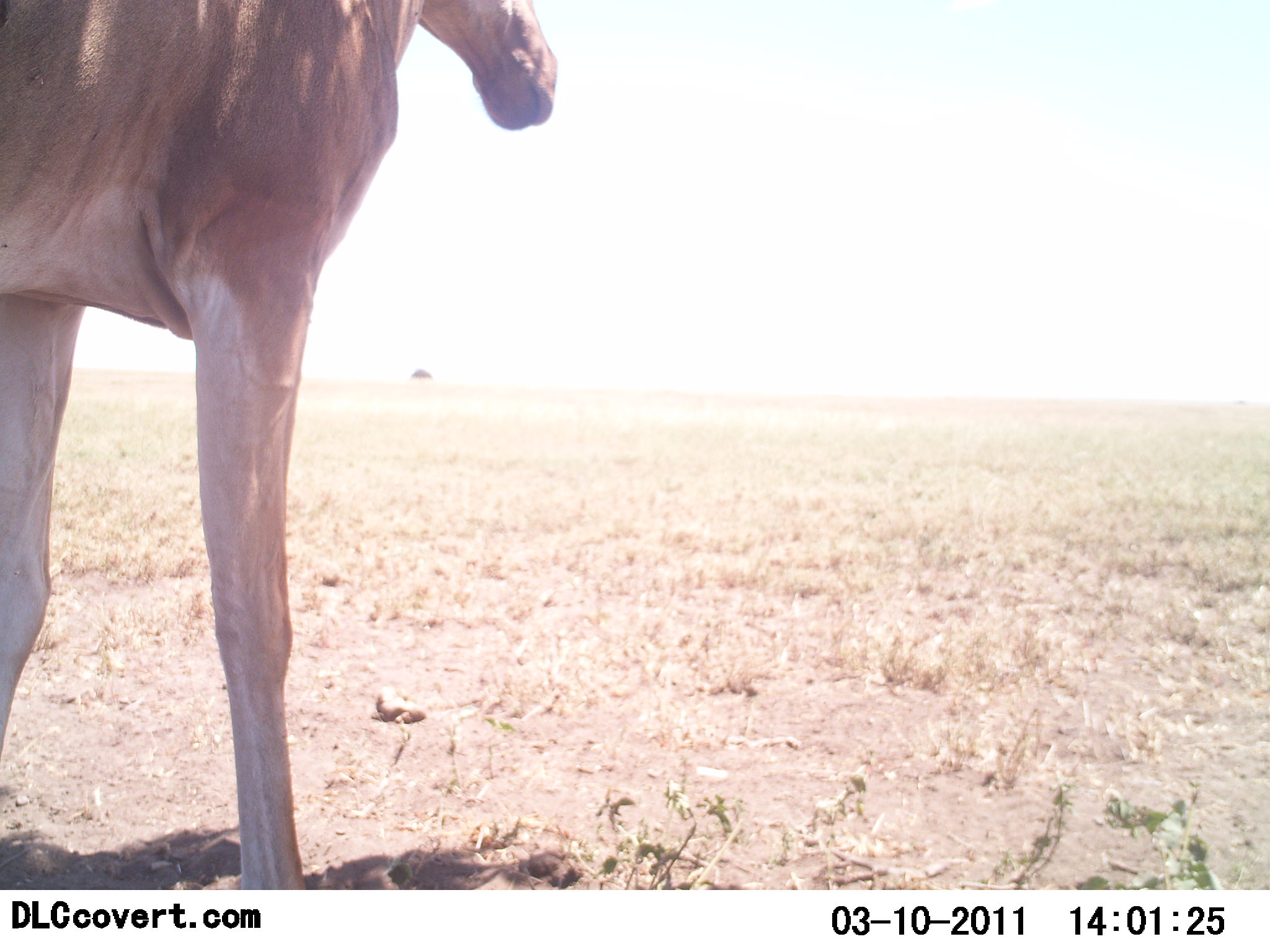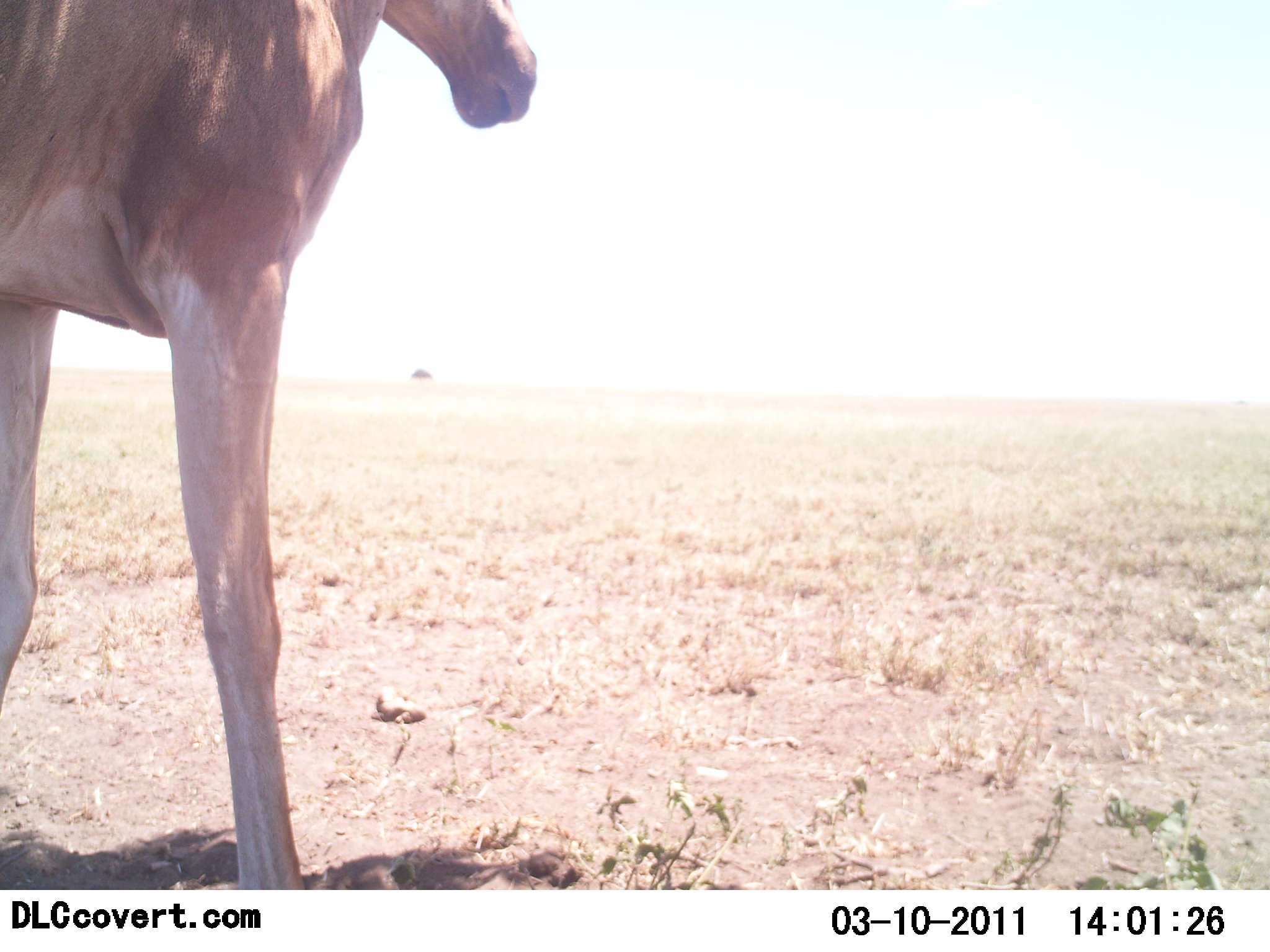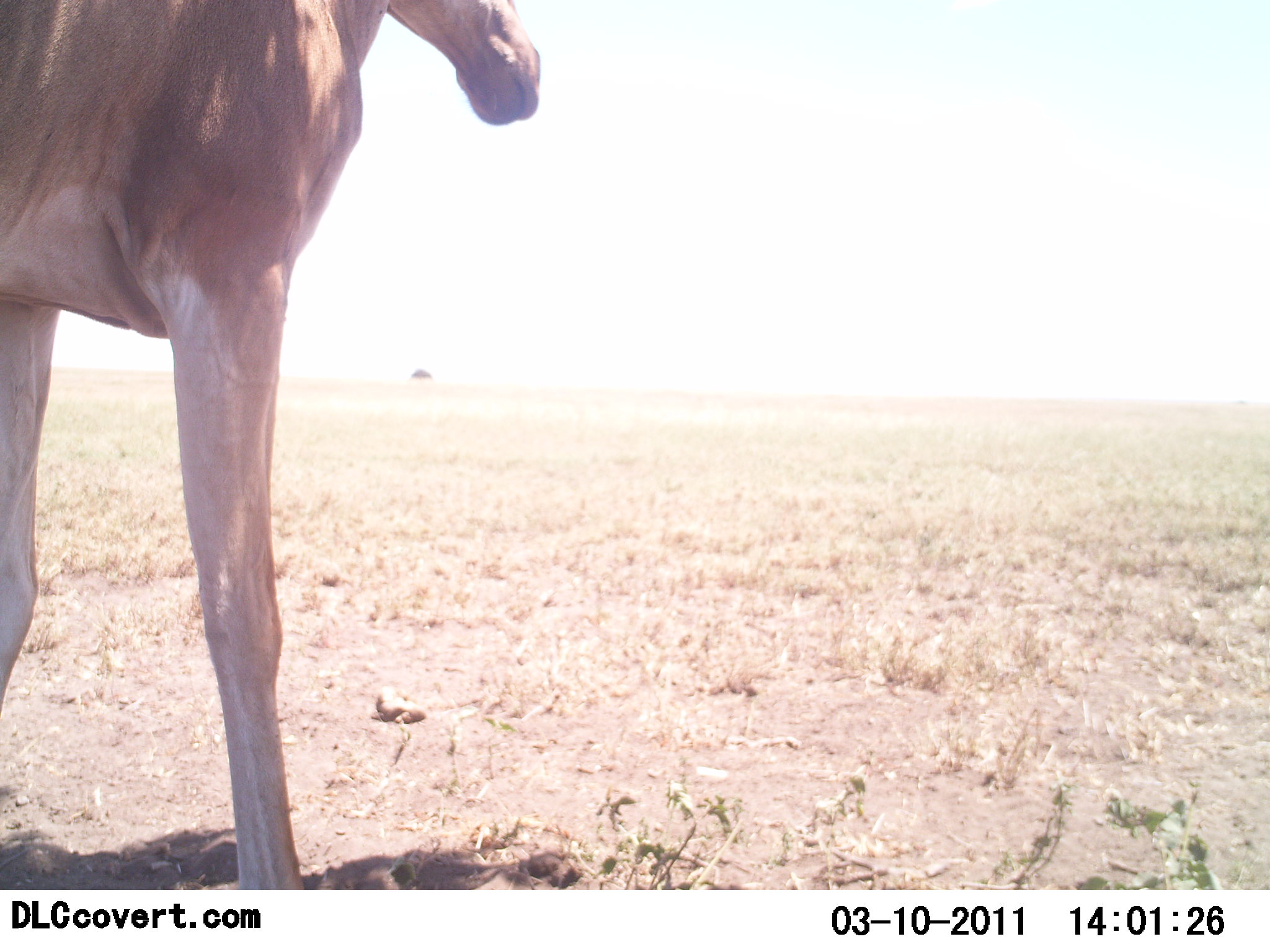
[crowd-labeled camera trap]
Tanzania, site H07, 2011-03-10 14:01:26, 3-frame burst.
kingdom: Animalia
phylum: Chordata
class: Mammalia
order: Artiodactyla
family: Bovidae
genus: Alcelaphus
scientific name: Alcelaphus buselaphus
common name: hartebeest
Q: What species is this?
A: Hartebeest (Alcelaphus buselaphus).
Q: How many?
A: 1.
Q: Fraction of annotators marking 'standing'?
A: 92%.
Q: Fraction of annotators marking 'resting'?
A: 0%.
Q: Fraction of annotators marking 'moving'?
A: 0%.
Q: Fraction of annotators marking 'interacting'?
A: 0%.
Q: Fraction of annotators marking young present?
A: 0%.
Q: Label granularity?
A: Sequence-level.